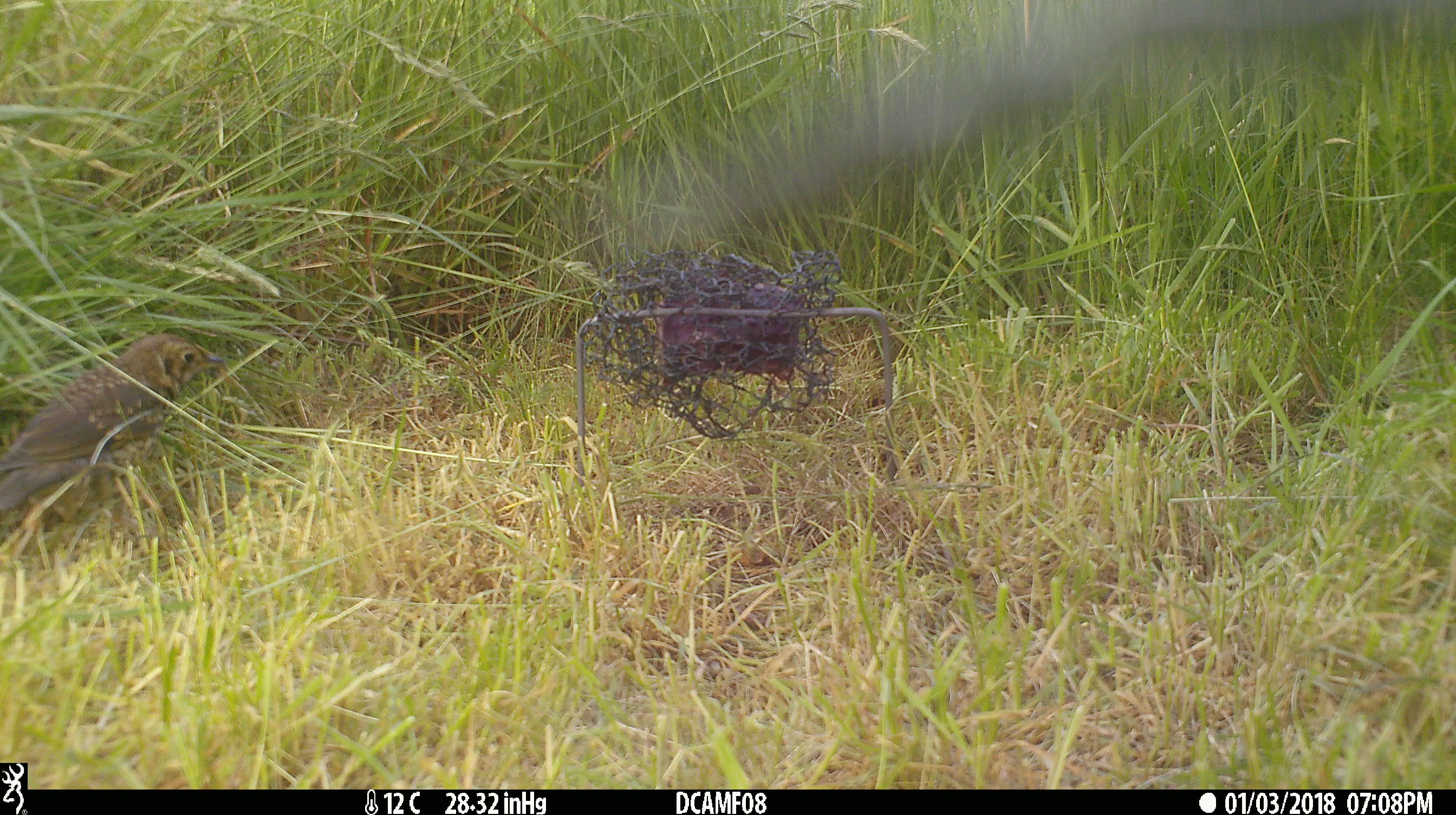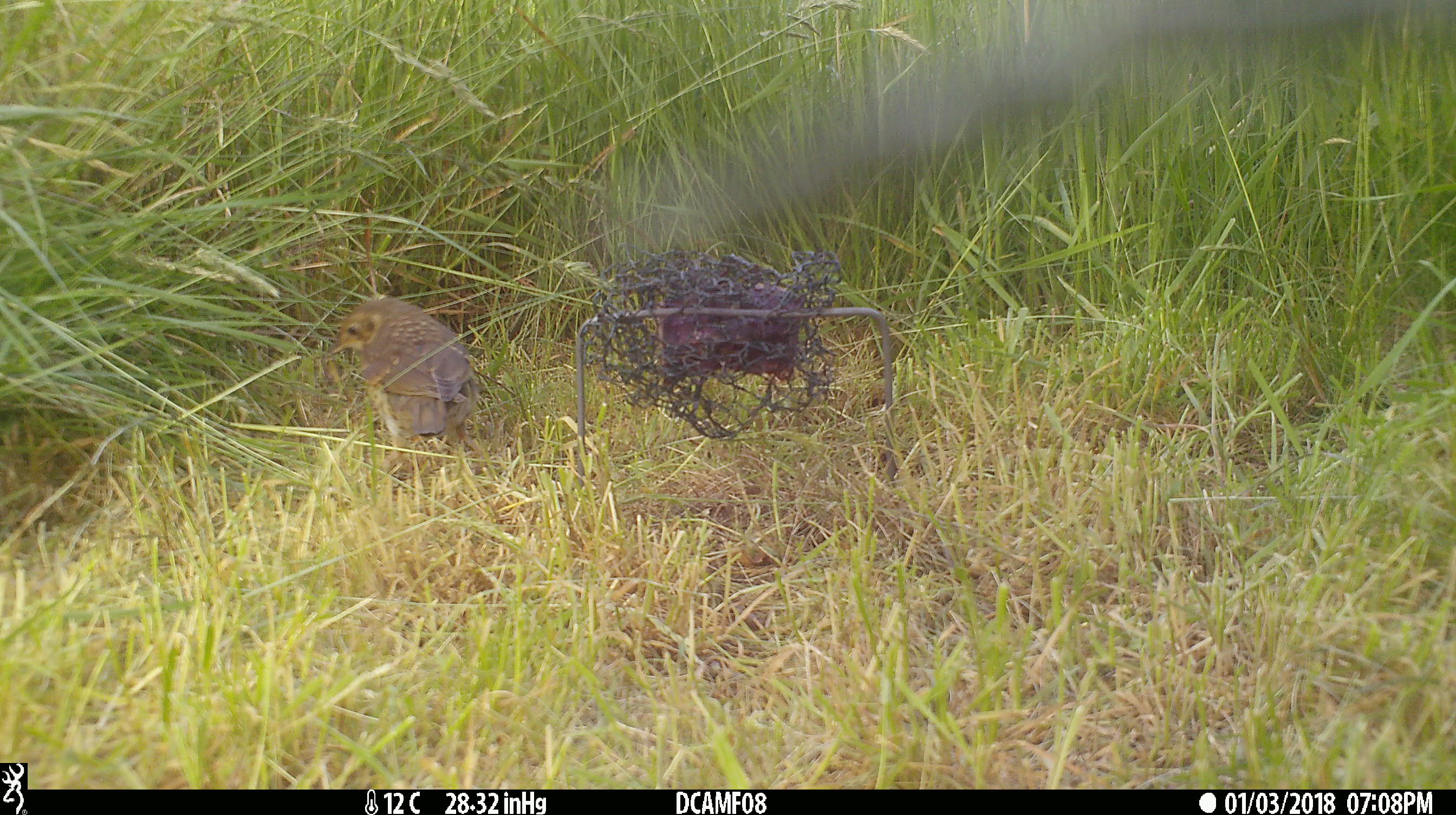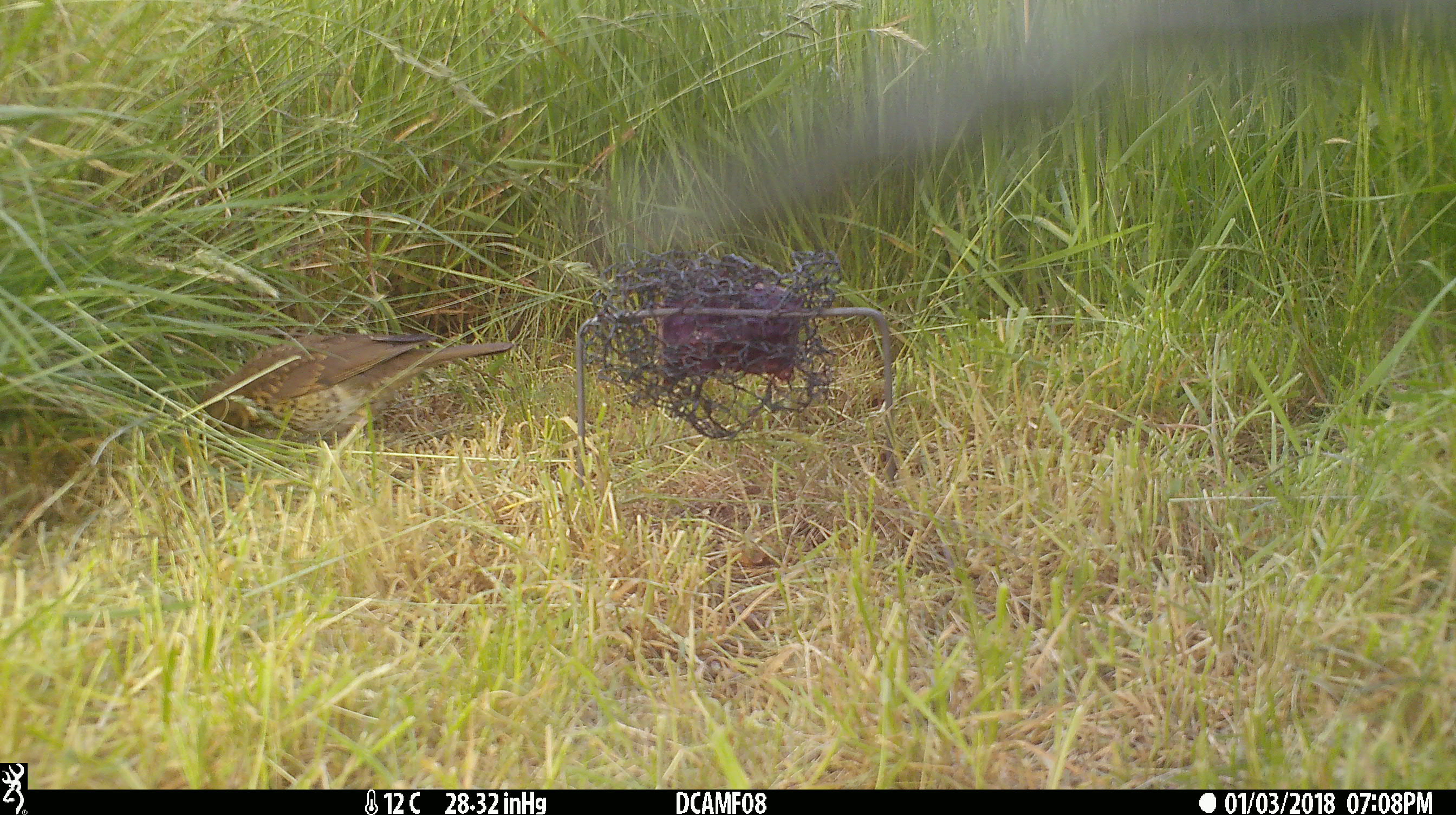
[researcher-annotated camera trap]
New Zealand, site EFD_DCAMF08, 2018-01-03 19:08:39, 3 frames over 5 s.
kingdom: Animalia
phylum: Chordata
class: Aves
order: Passeriformes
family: Turdidae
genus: Turdus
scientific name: Turdus philomelos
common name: song thrush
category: thrush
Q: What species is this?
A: Thrush (song thrush) (Turdus philomelos).